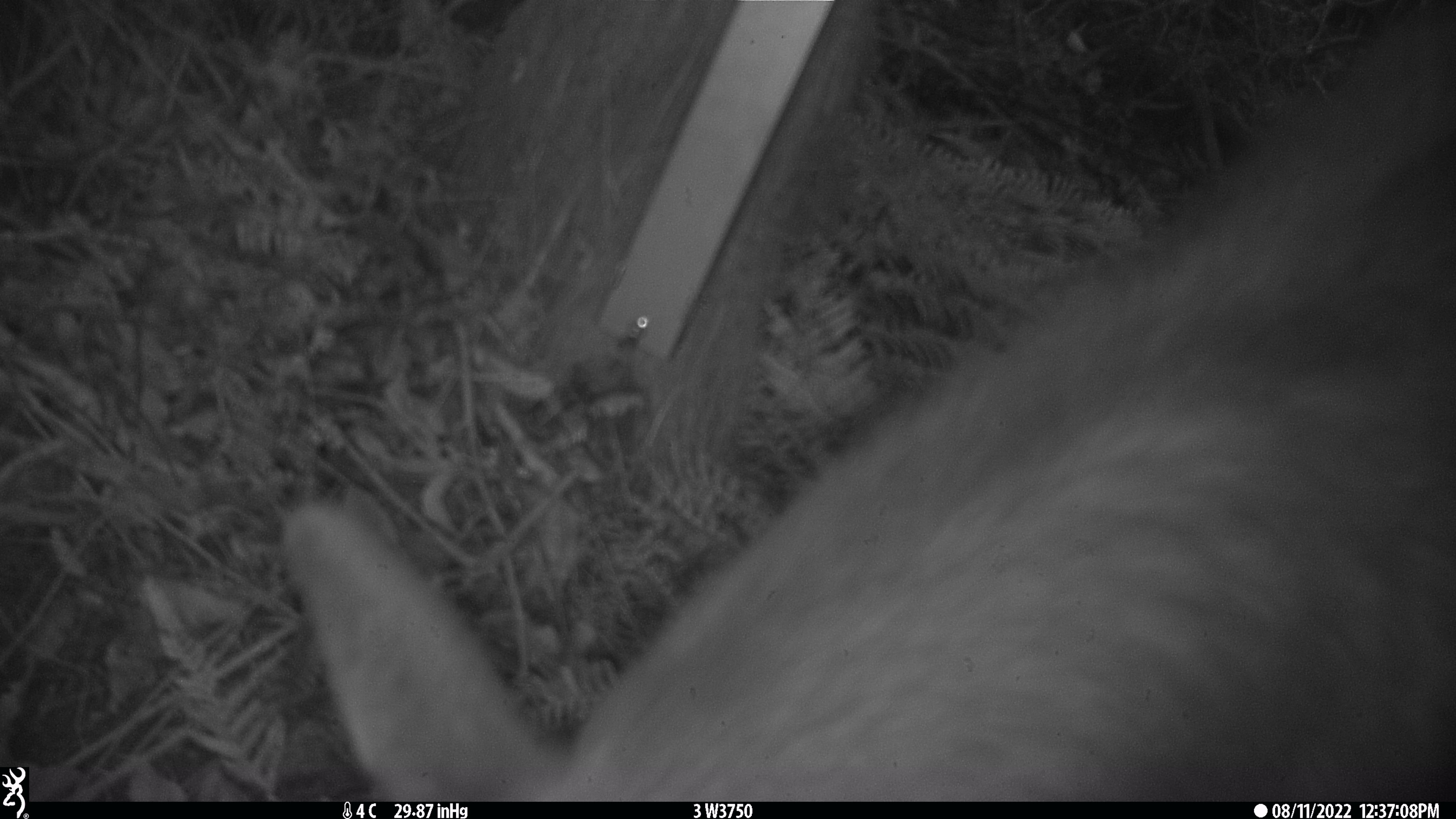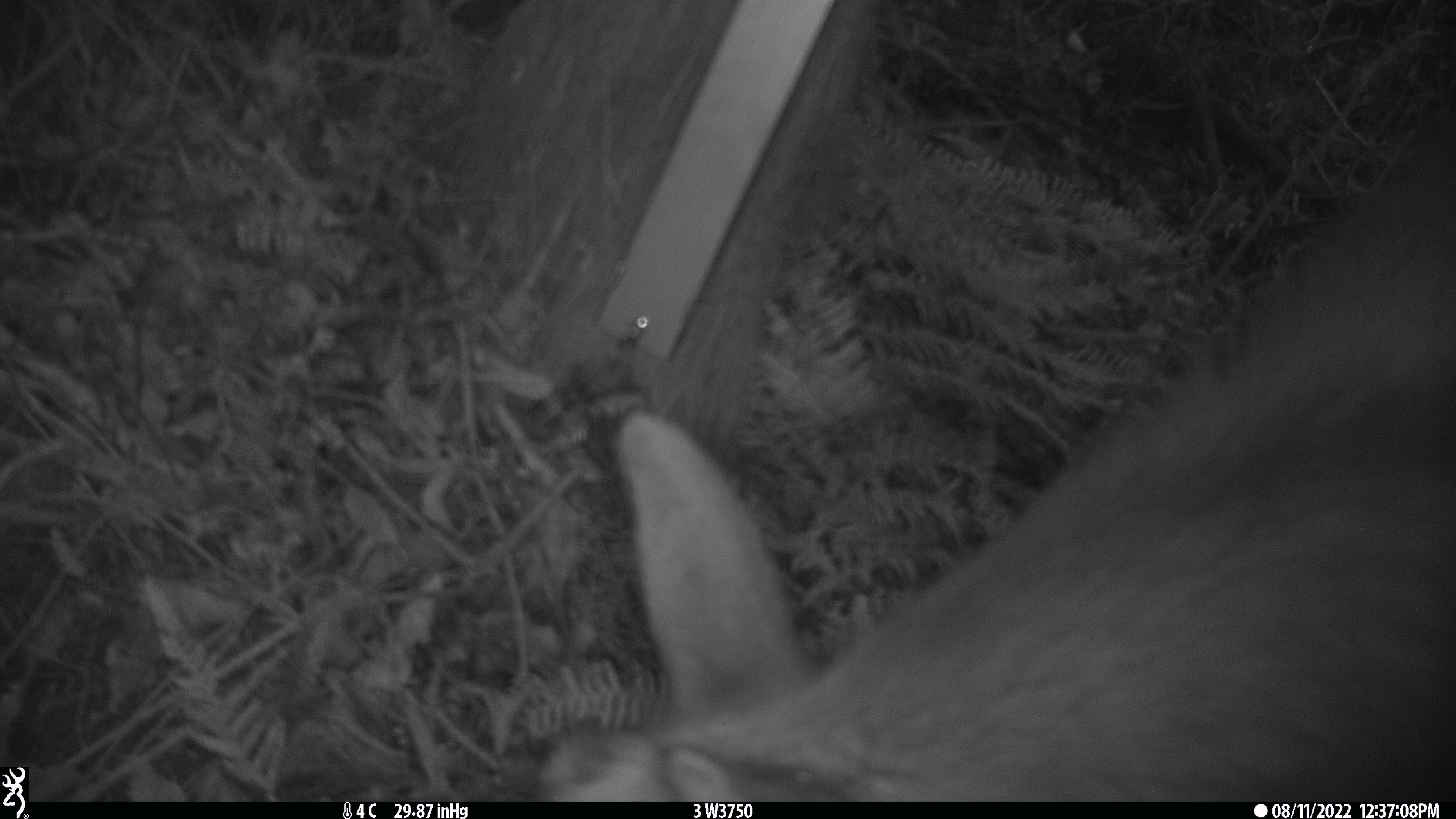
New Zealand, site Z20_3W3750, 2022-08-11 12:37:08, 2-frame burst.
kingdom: Animalia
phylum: Chordata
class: Mammalia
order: Artiodactyla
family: Bovidae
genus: Rupicapra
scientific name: Rupicapra rupicapra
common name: alpine chamois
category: chamois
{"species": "chamois (alpine chamois) (Rupicapra rupicapra)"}